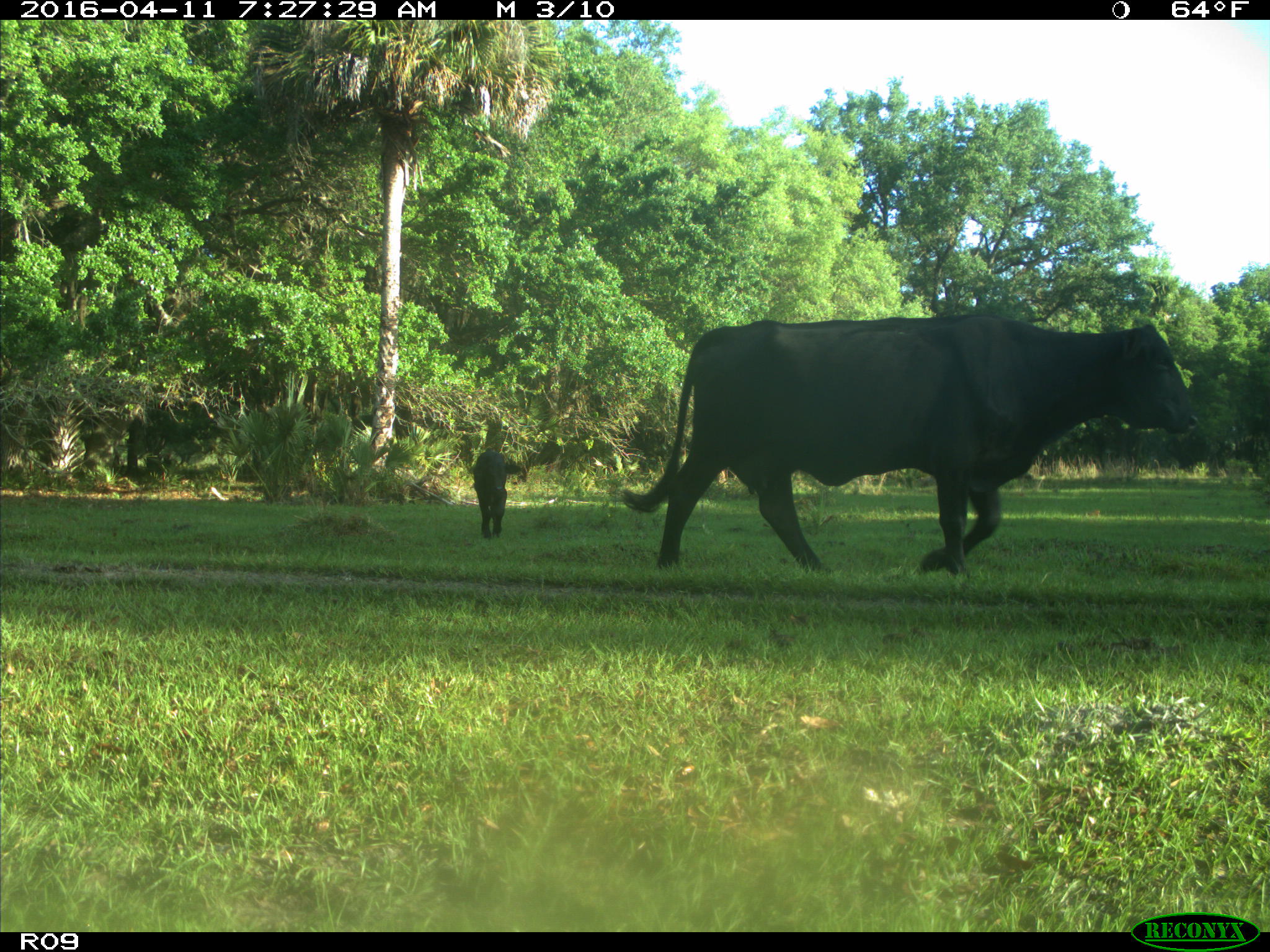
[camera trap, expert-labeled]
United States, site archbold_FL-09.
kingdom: Animalia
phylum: Chordata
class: Mammalia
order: Artiodactyla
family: Bovidae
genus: Bos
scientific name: Bos taurus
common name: domestic cow